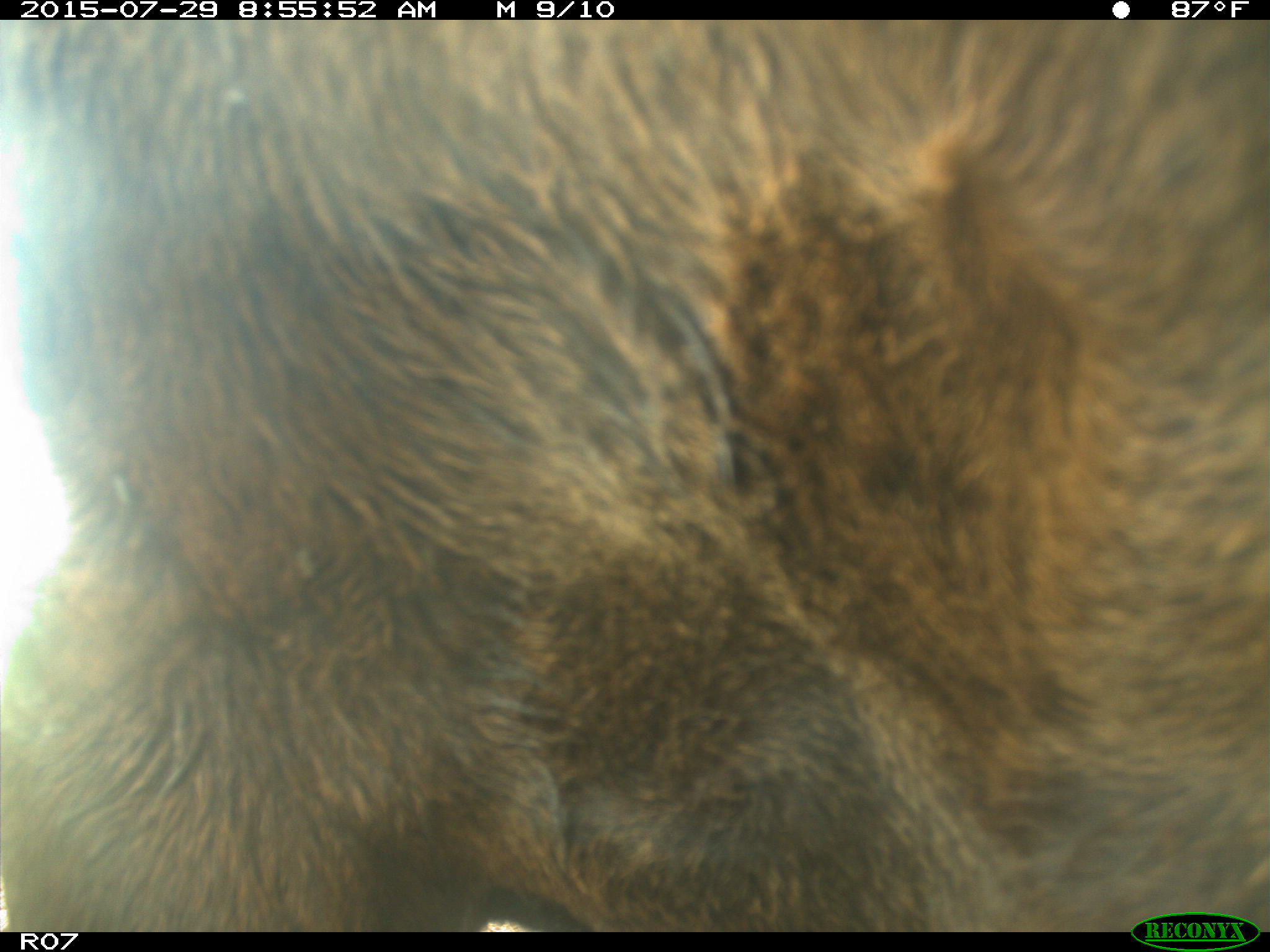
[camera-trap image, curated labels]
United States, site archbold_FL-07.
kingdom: Animalia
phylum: Chordata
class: Mammalia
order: Artiodactyla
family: Bovidae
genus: Bos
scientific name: Bos taurus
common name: domestic cow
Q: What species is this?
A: Bos taurus (domestic cow).